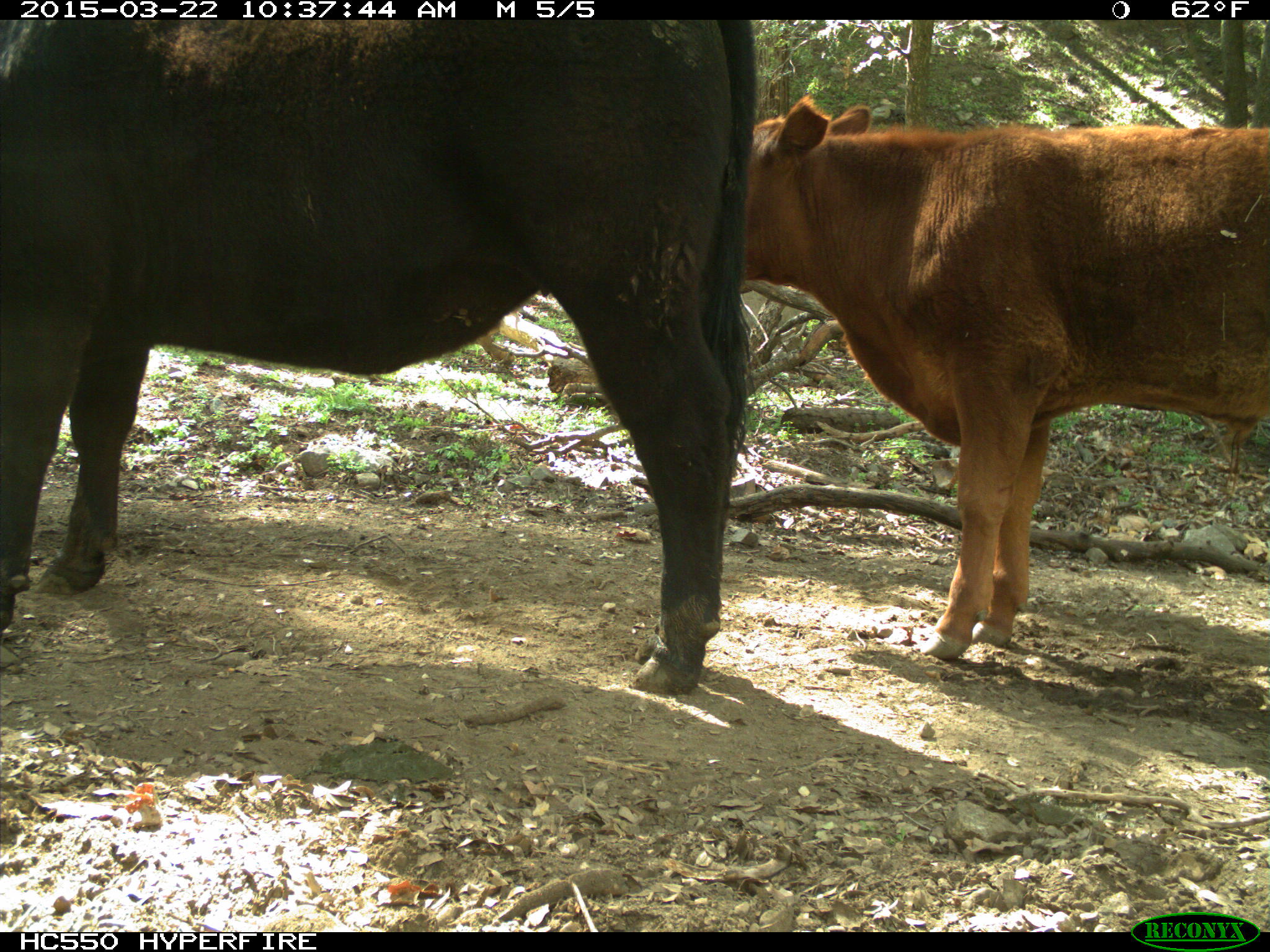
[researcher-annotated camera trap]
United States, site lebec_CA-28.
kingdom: Animalia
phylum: Chordata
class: Mammalia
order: Artiodactyla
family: Bovidae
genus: Bos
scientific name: Bos taurus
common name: domestic cow